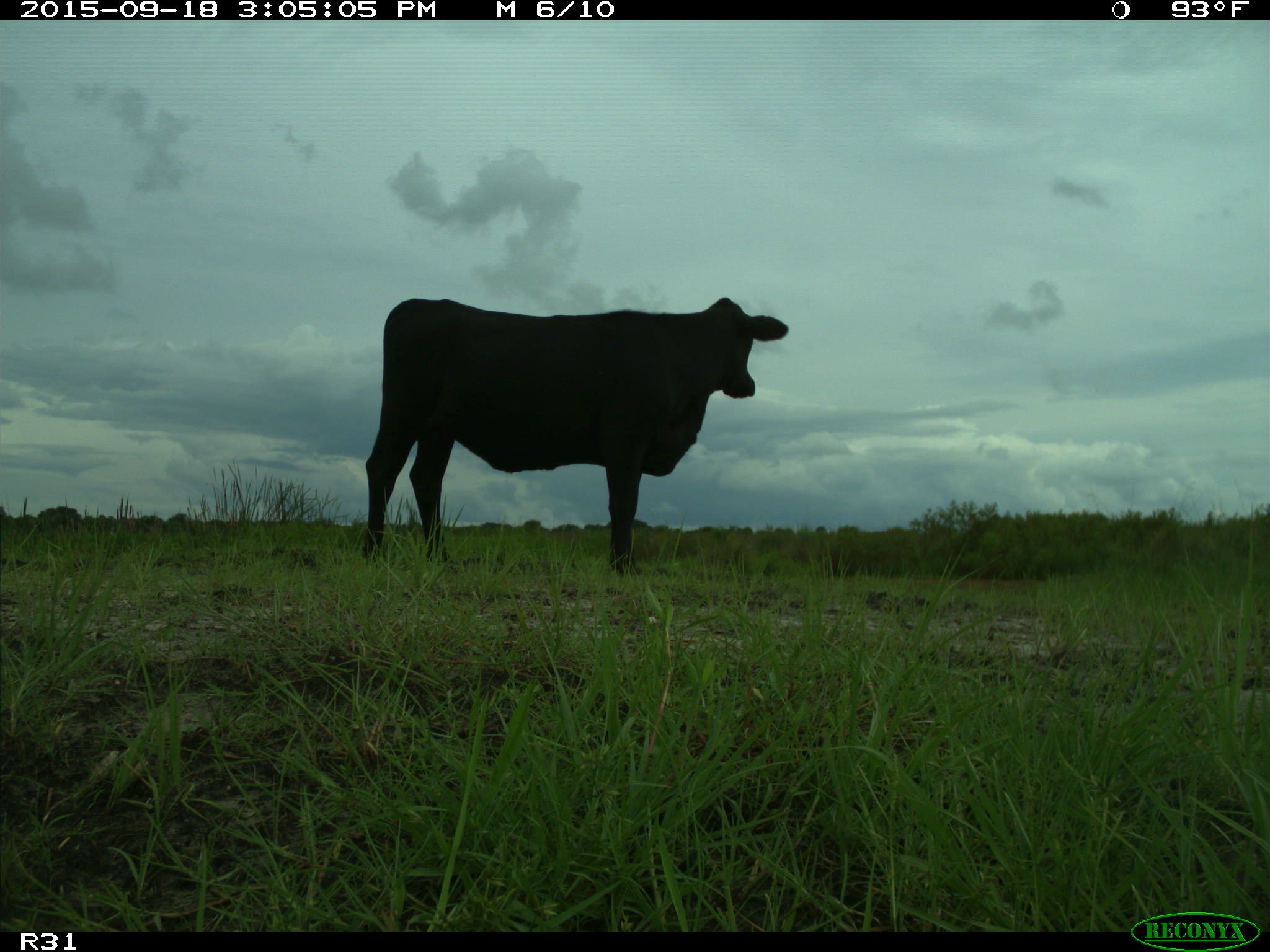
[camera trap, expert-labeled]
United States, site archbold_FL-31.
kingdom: Animalia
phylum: Chordata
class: Mammalia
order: Artiodactyla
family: Bovidae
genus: Bos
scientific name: Bos taurus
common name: domestic cow